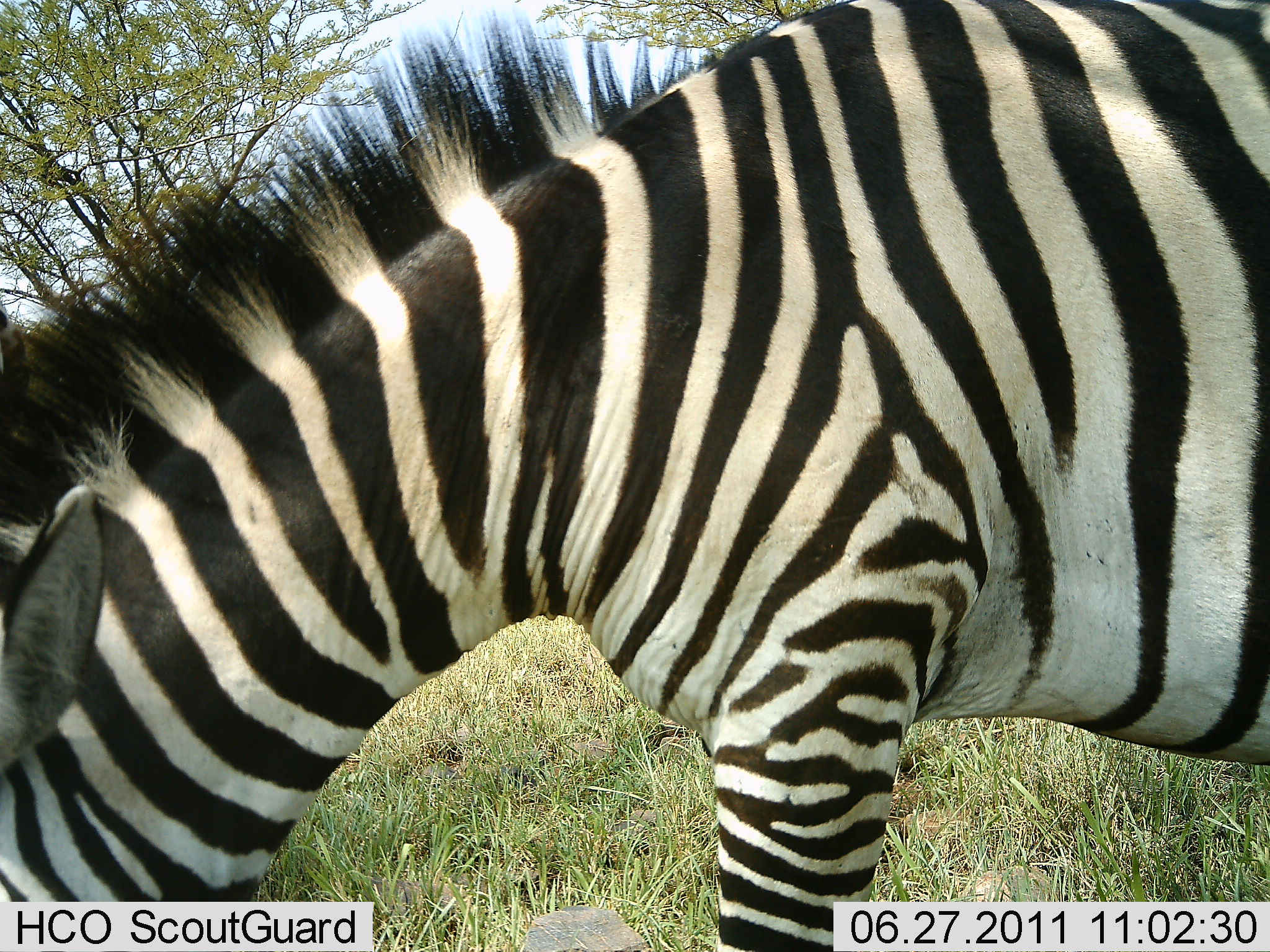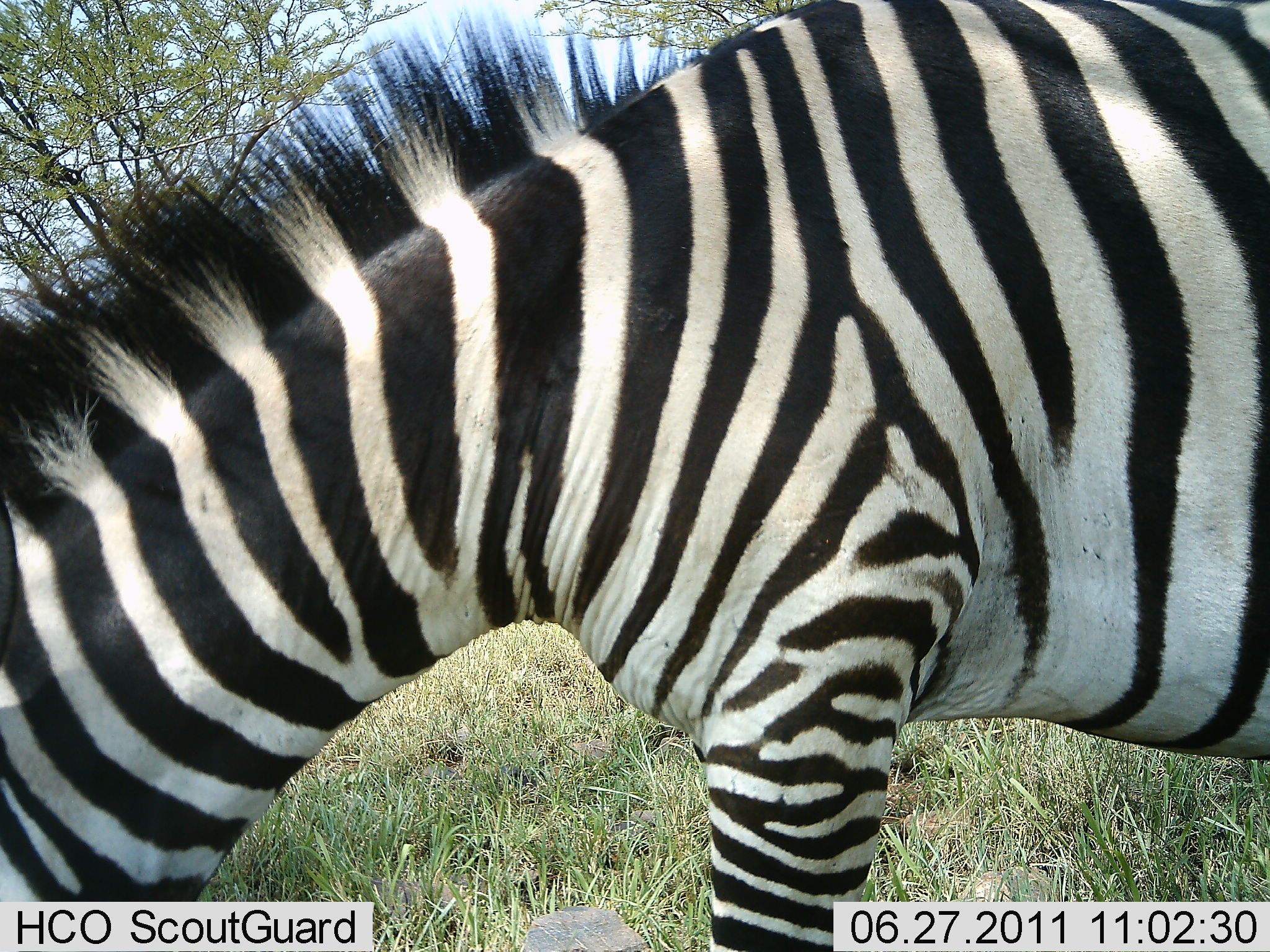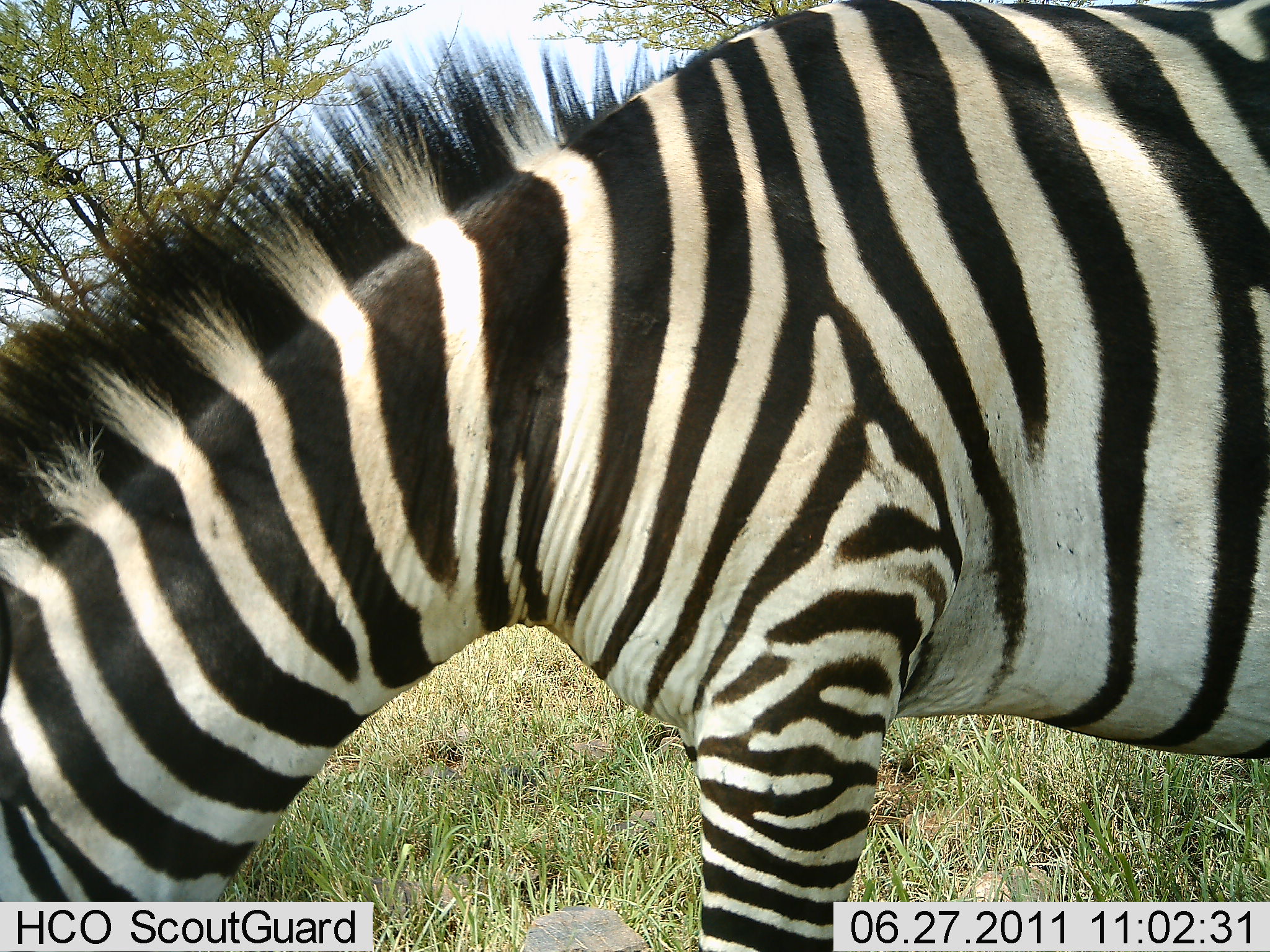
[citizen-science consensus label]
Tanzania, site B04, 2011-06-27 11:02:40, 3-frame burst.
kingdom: Animalia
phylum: Chordata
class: Mammalia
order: Perissodactyla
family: Equidae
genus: Equus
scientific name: Equus quagga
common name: plains zebra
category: zebra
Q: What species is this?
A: Zebra (plains zebra) (Equus quagga).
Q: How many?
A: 1.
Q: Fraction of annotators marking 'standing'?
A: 8%.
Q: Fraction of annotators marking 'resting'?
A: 0%.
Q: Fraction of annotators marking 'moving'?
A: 0%.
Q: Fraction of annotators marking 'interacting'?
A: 0%.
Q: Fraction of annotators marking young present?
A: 0%.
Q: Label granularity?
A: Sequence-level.